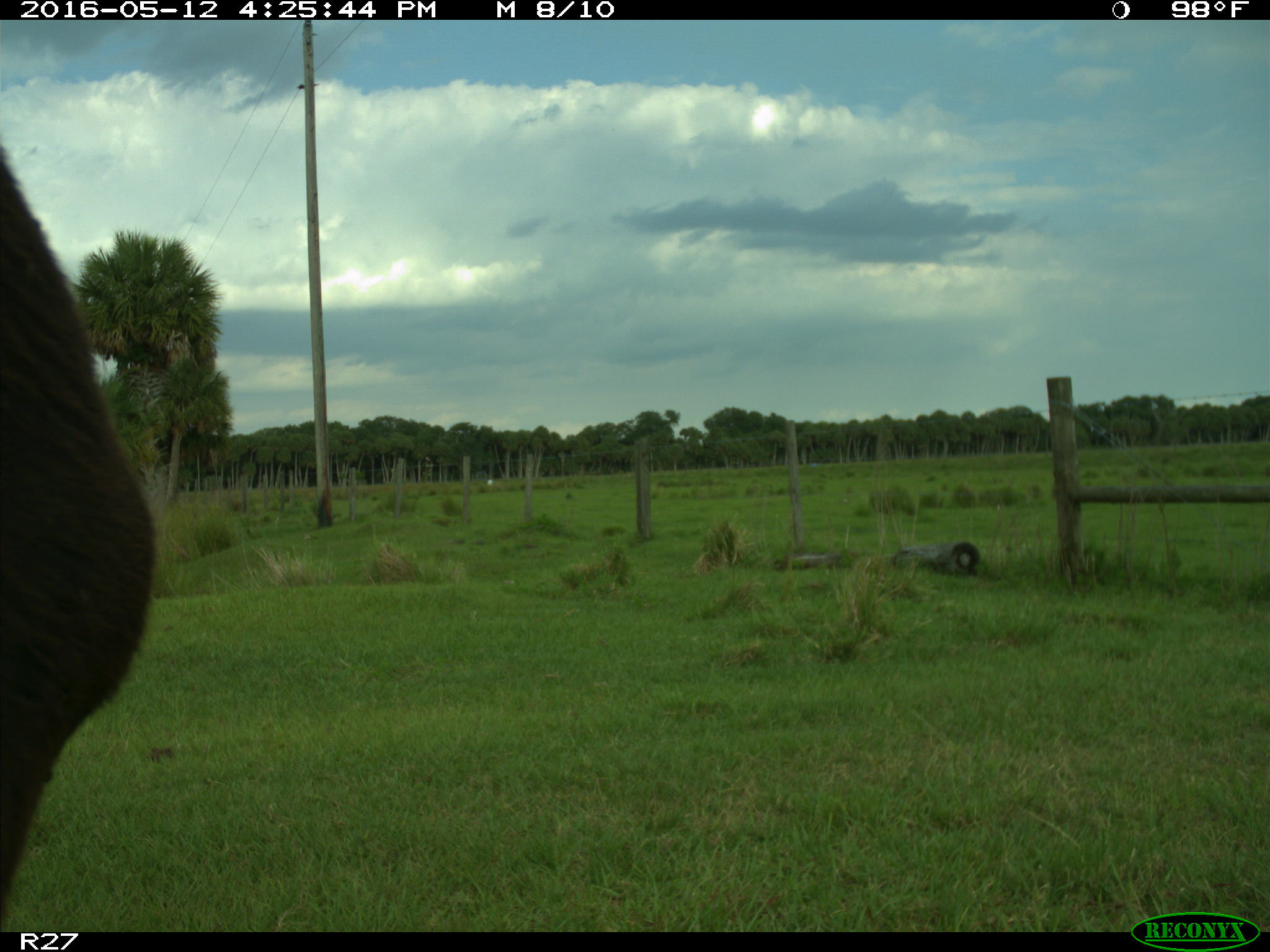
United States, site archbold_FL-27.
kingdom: Animalia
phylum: Chordata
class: Mammalia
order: Artiodactyla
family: Bovidae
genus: Bos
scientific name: Bos taurus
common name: domestic cow